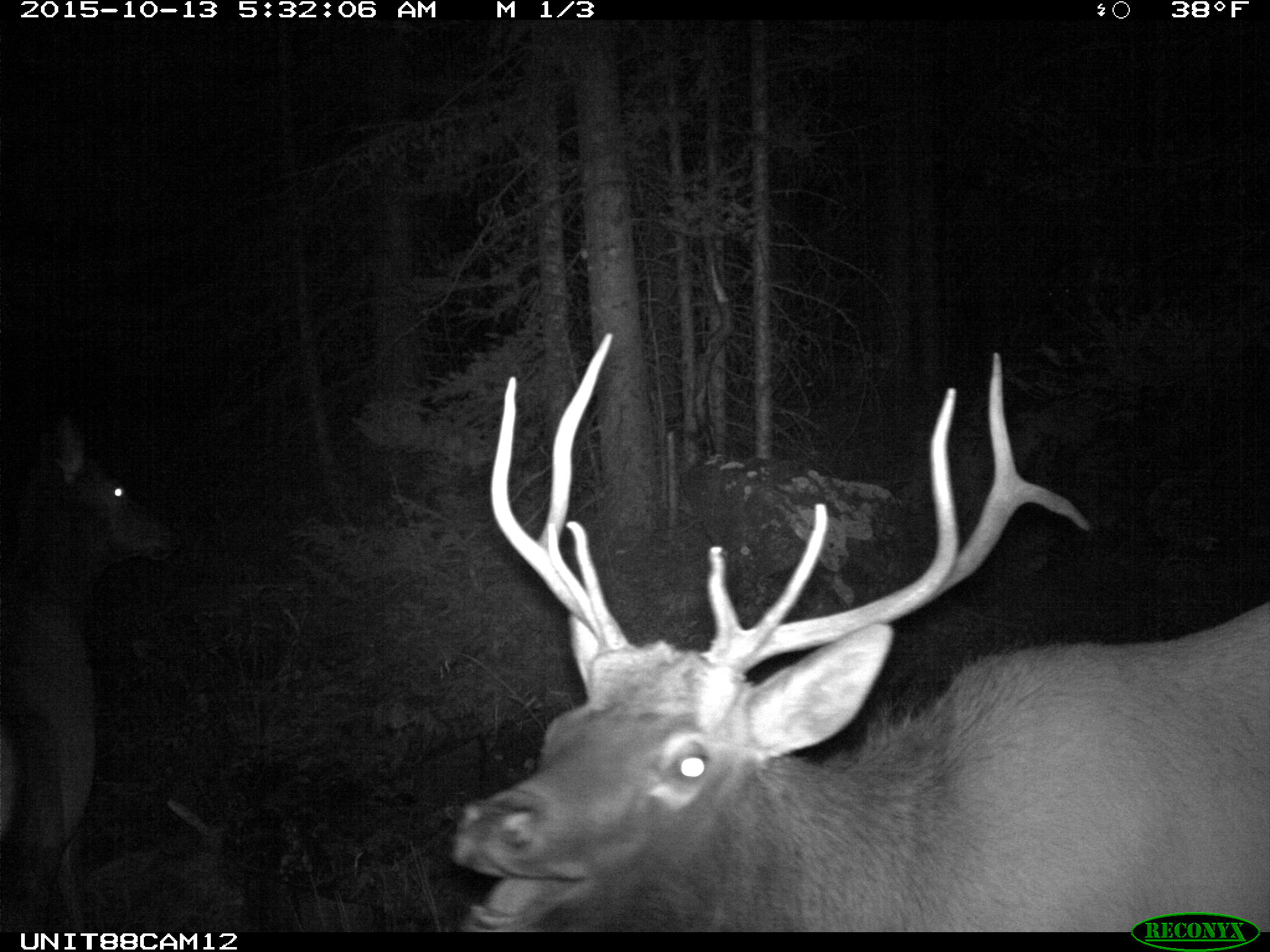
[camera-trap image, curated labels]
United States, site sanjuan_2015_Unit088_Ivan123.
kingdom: Animalia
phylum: Chordata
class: Mammalia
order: Artiodactyla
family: Cervidae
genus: Cervus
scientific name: Cervus elaphus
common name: red deer